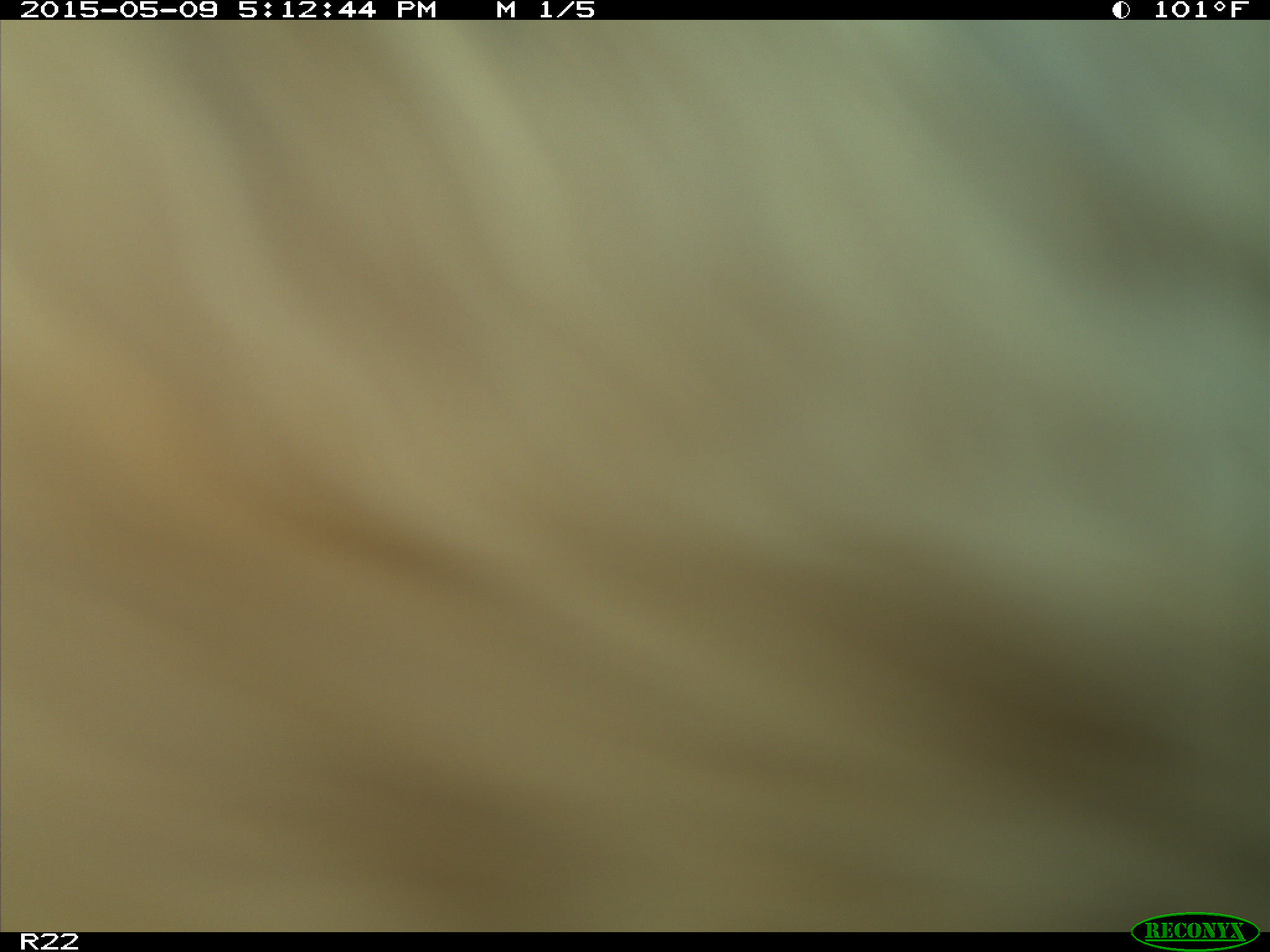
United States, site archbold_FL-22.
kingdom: Animalia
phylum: Chordata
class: Mammalia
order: Artiodactyla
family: Bovidae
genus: Bos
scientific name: Bos taurus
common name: domestic cow